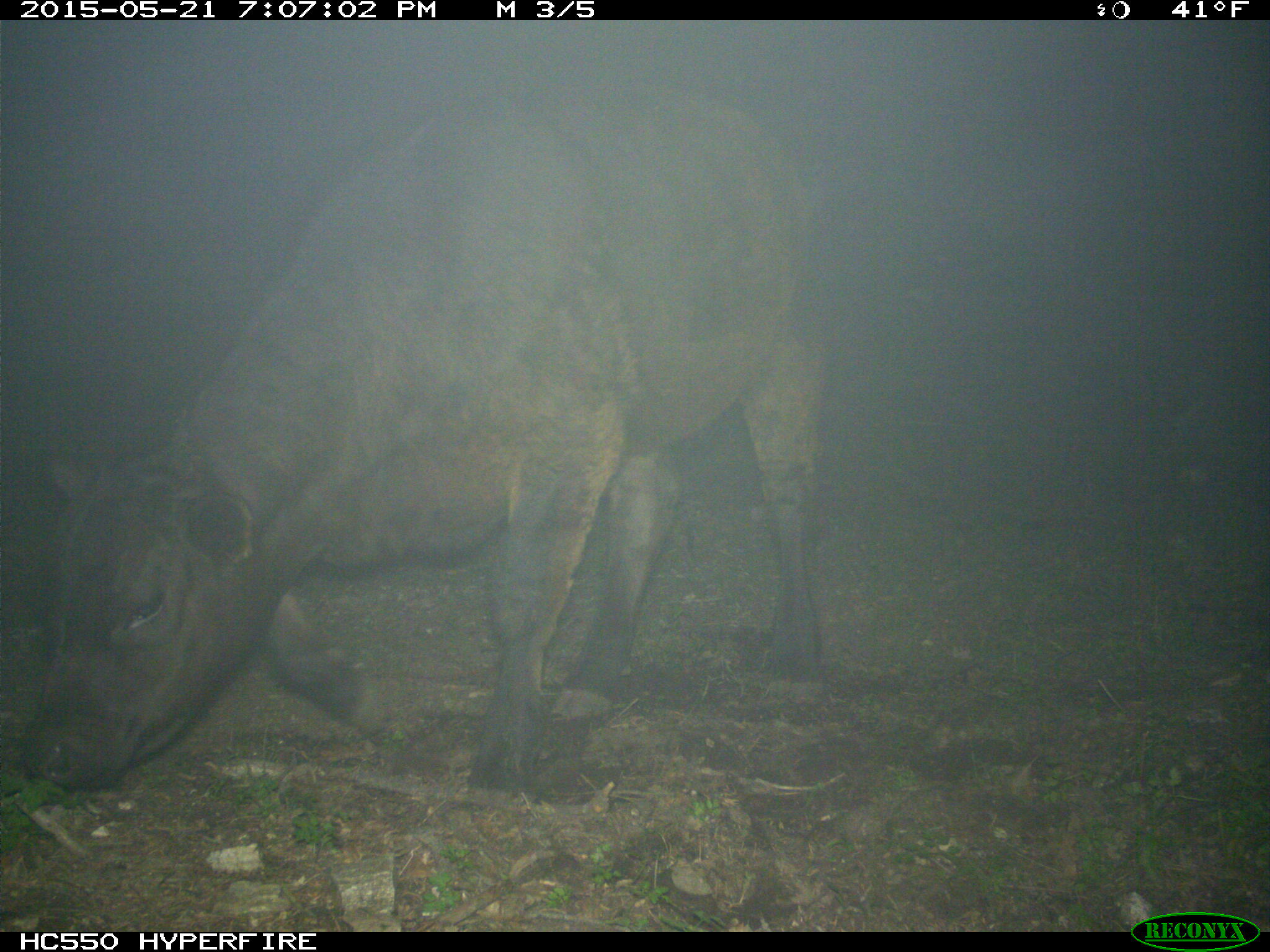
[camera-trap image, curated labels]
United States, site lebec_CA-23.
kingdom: Animalia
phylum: Chordata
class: Mammalia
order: Artiodactyla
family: Bovidae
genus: Bos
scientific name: Bos taurus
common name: domestic cow